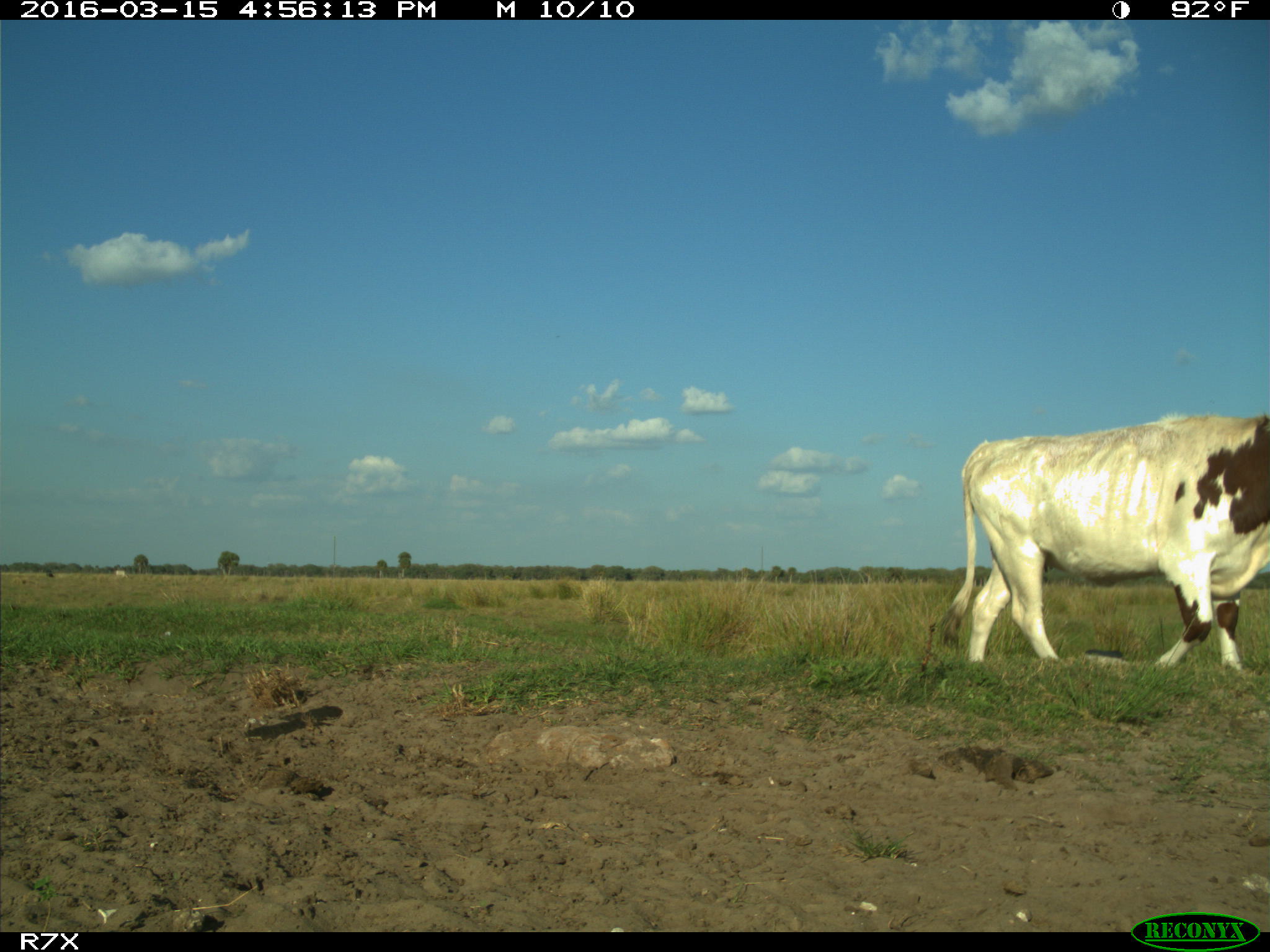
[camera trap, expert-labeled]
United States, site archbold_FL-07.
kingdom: Animalia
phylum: Chordata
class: Mammalia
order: Artiodactyla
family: Bovidae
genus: Bos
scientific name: Bos taurus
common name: domestic cow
Bos taurus (domestic cow).